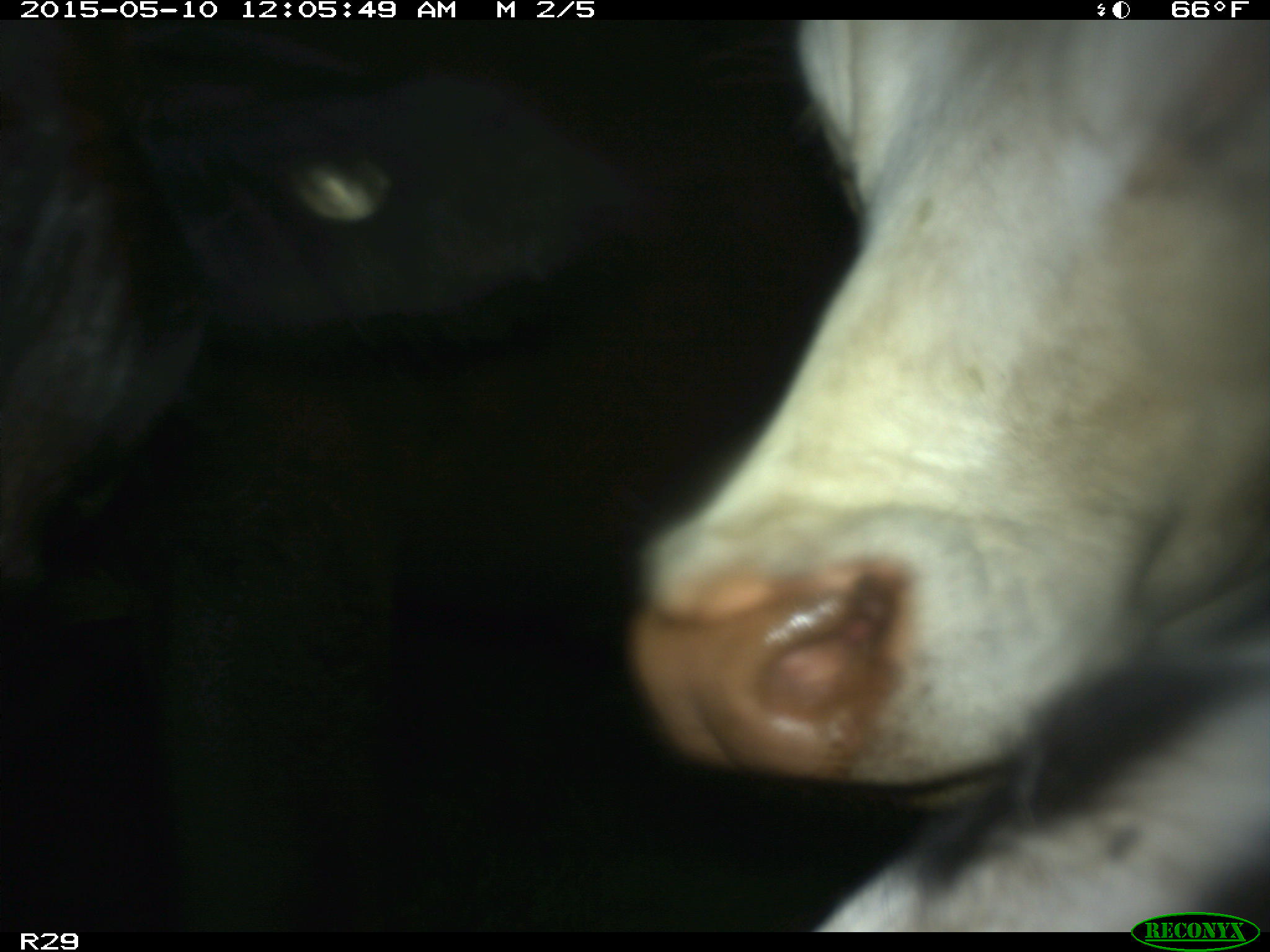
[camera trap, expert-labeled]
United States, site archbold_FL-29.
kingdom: Animalia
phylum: Chordata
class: Mammalia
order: Artiodactyla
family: Bovidae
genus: Bos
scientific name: Bos taurus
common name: domestic cow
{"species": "Bos taurus (domestic cow)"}